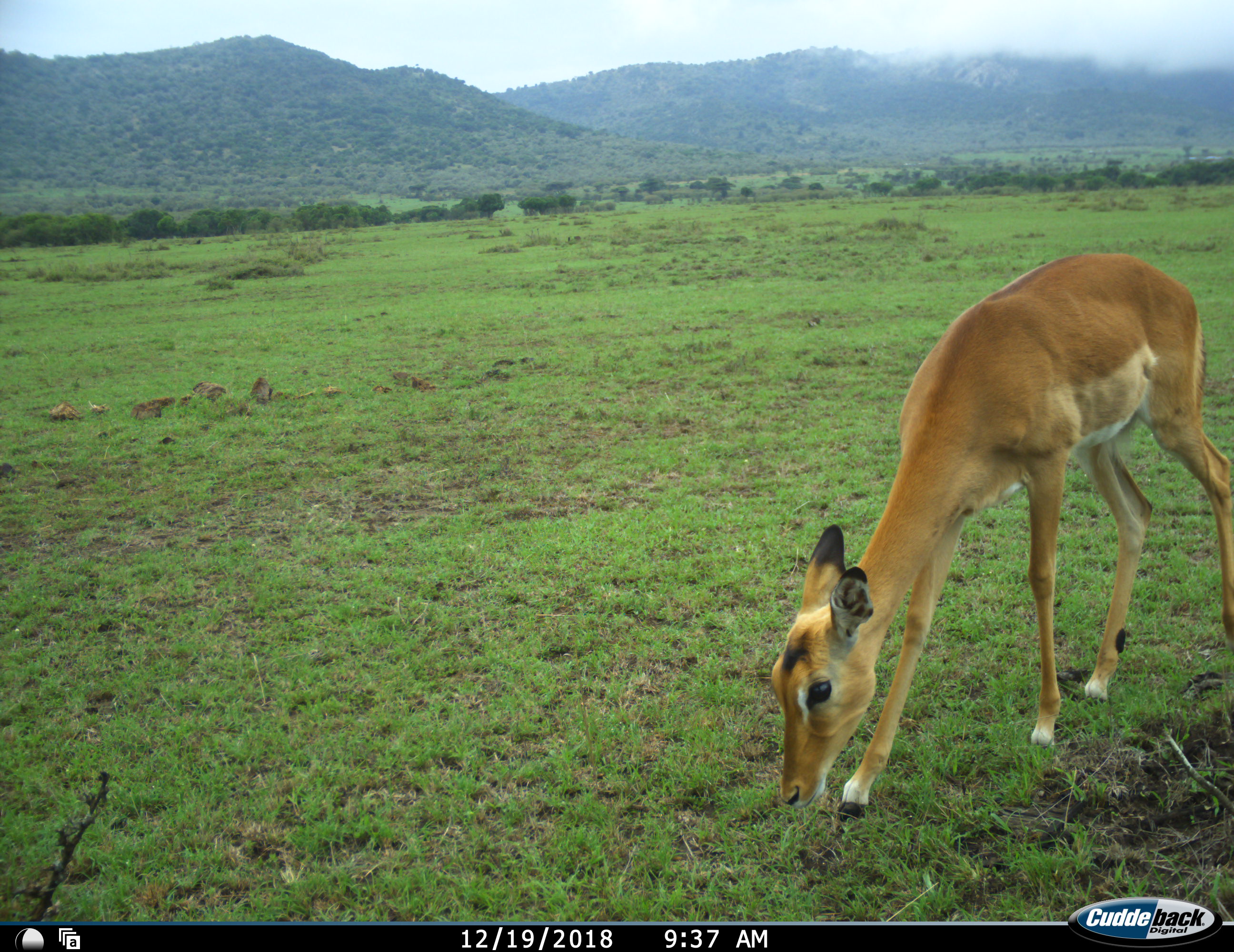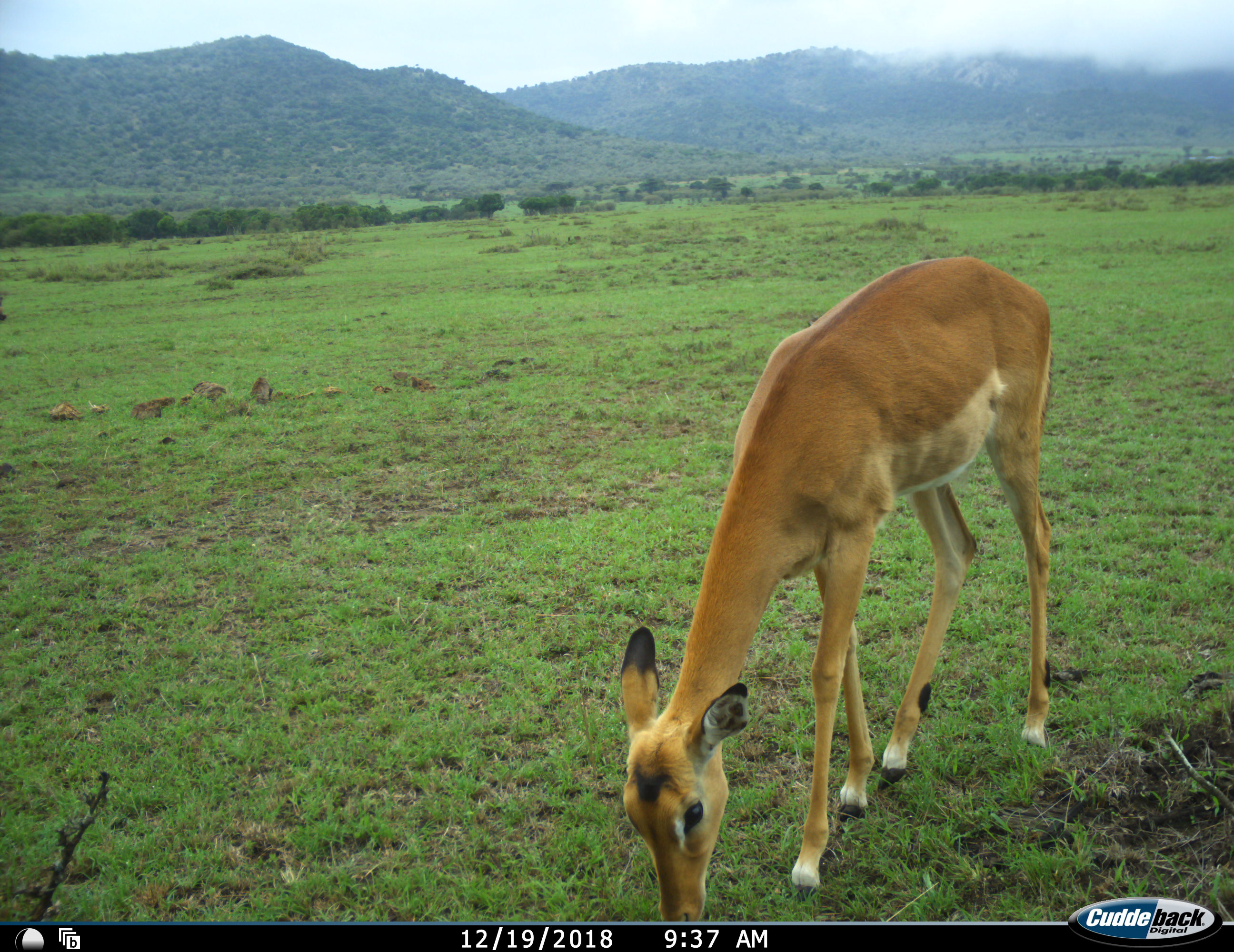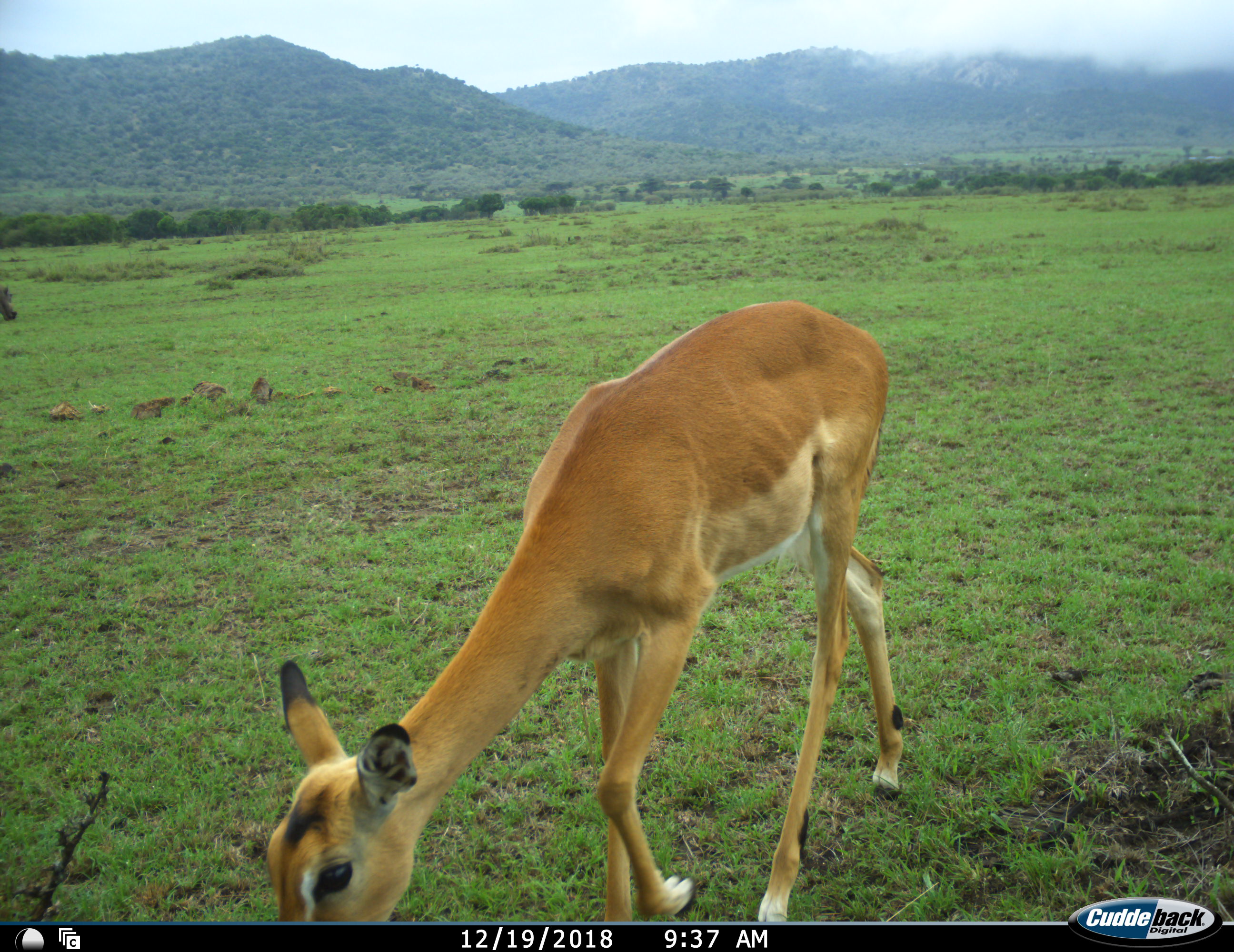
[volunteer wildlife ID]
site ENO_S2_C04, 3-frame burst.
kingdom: Animalia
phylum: Chordata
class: Mammalia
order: Artiodactyla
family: Bovidae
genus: Aepyceros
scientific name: Aepyceros melampus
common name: impala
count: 1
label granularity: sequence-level